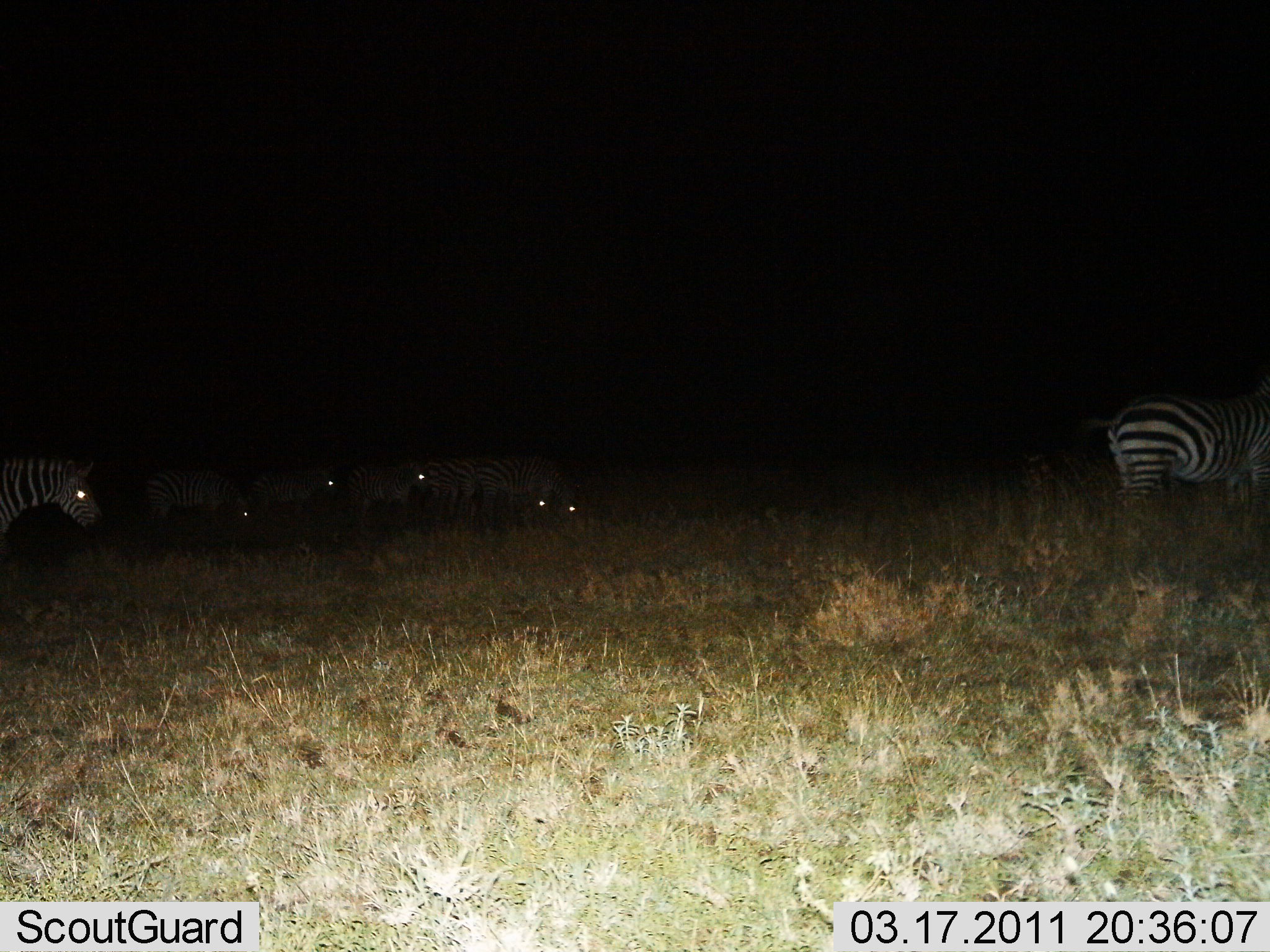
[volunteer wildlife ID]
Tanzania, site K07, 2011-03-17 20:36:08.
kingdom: Animalia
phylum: Chordata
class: Mammalia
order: Perissodactyla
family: Equidae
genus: Equus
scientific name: Equus quagga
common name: plains zebra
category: zebra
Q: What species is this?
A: Zebra (plains zebra) (Equus quagga).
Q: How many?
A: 7.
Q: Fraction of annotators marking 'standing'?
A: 67%.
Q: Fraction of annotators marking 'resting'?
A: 17%.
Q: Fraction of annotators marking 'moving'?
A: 25%.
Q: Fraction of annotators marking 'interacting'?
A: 0%.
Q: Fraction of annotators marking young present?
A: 0%.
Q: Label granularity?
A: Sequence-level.